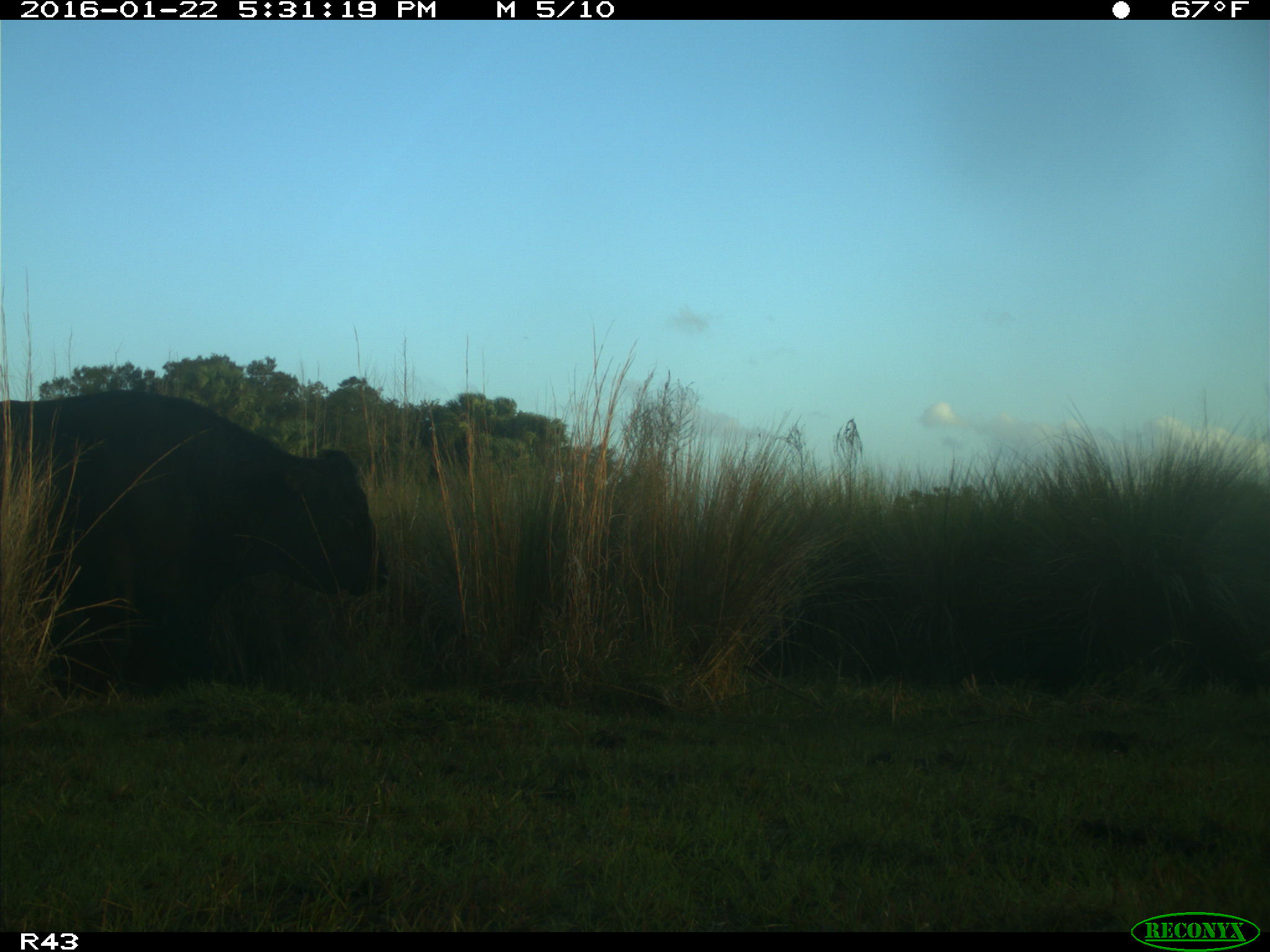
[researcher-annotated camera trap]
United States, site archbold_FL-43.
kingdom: Animalia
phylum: Chordata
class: Mammalia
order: Artiodactyla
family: Bovidae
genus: Bos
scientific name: Bos taurus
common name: domestic cow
Bos taurus (domestic cow).